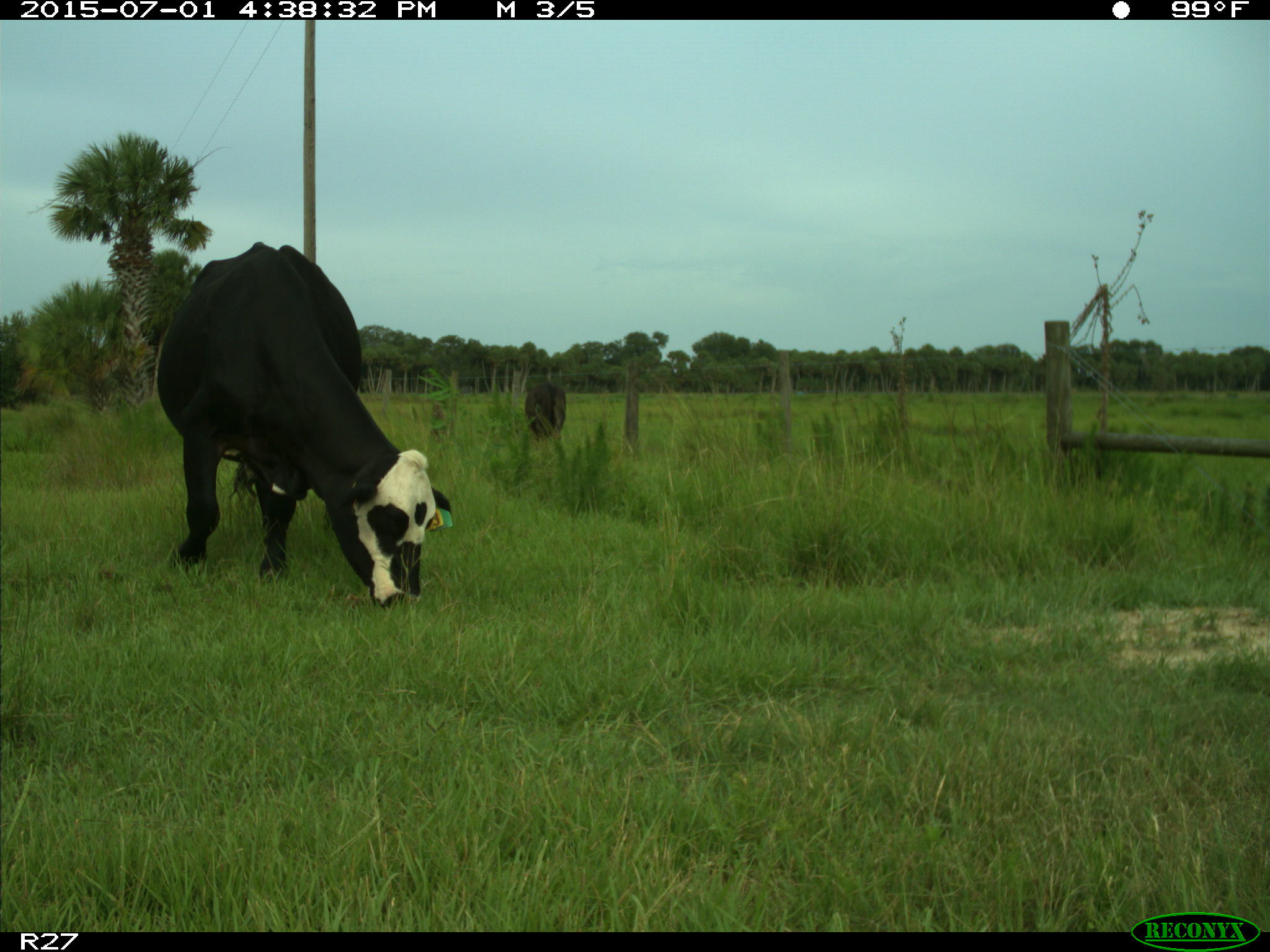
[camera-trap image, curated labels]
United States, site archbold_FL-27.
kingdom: Animalia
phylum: Chordata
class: Mammalia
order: Artiodactyla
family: Bovidae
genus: Bos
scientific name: Bos taurus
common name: domestic cow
Bos taurus (domestic cow).